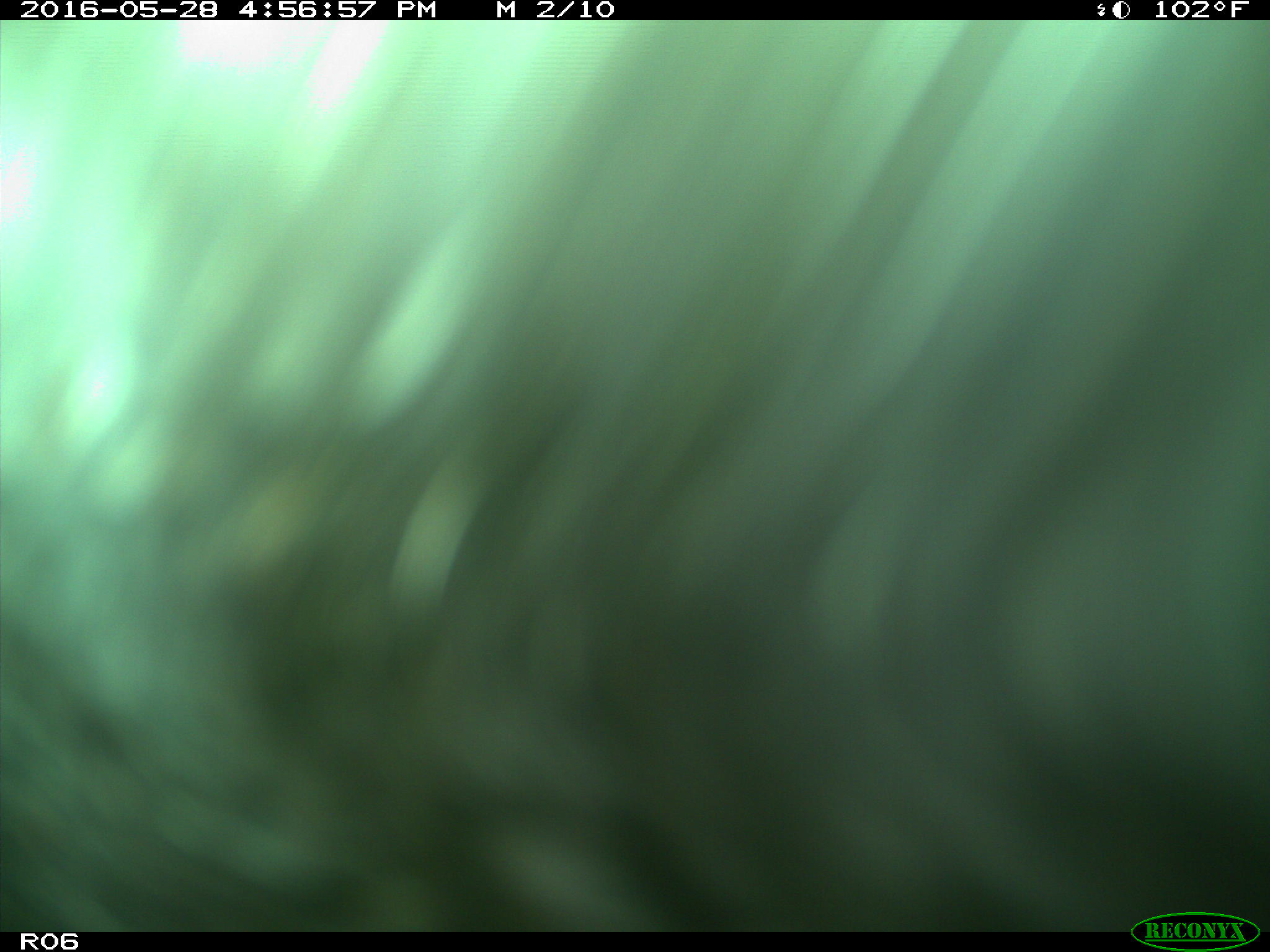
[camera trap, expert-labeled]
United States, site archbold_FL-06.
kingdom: Animalia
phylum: Chordata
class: Mammalia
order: Artiodactyla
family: Bovidae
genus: Bos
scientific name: Bos taurus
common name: domestic cow